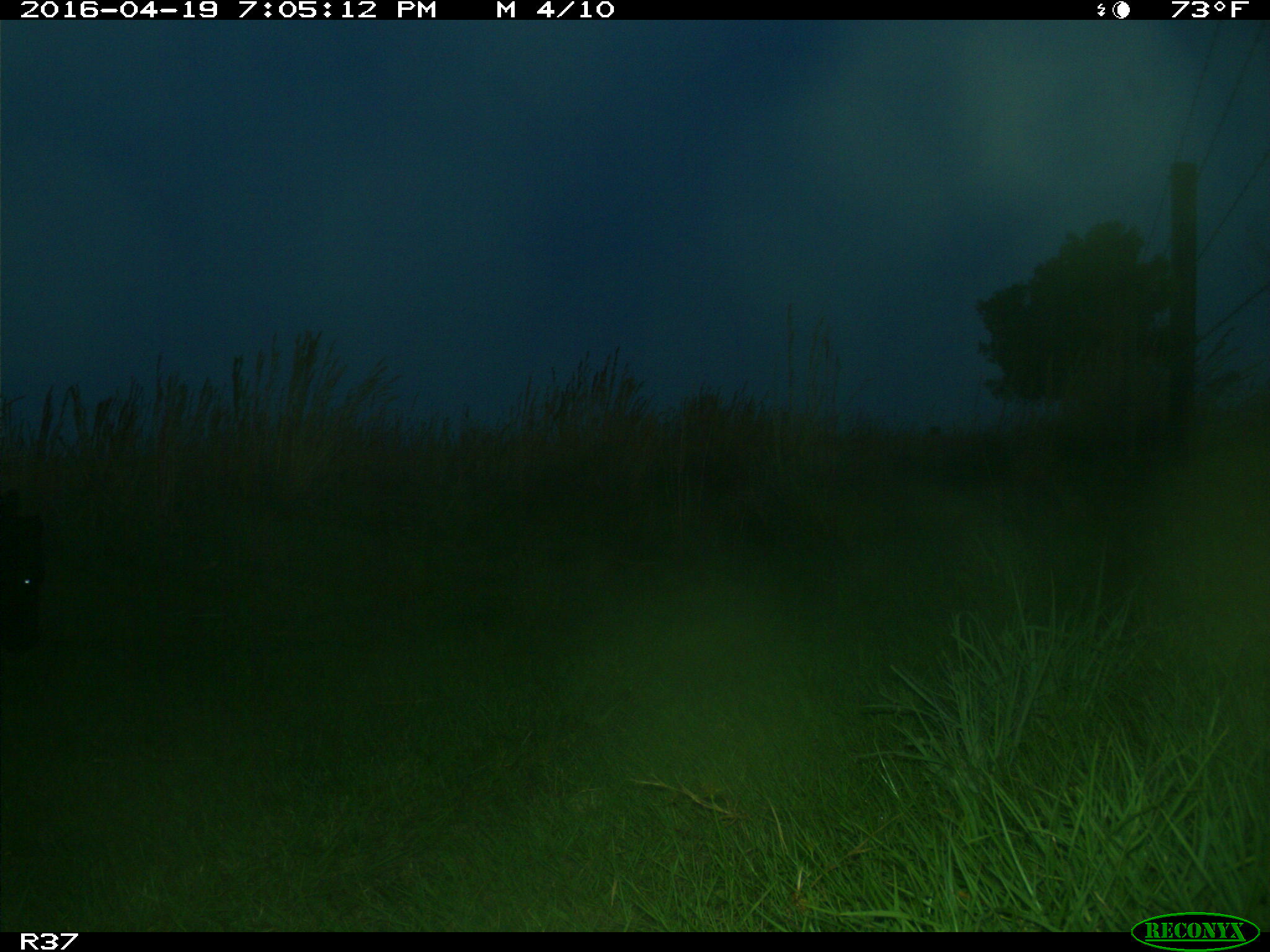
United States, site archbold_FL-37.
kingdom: Animalia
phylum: Chordata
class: Mammalia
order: Artiodactyla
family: Bovidae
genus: Bos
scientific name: Bos taurus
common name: domestic cow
Bos taurus (domestic cow).